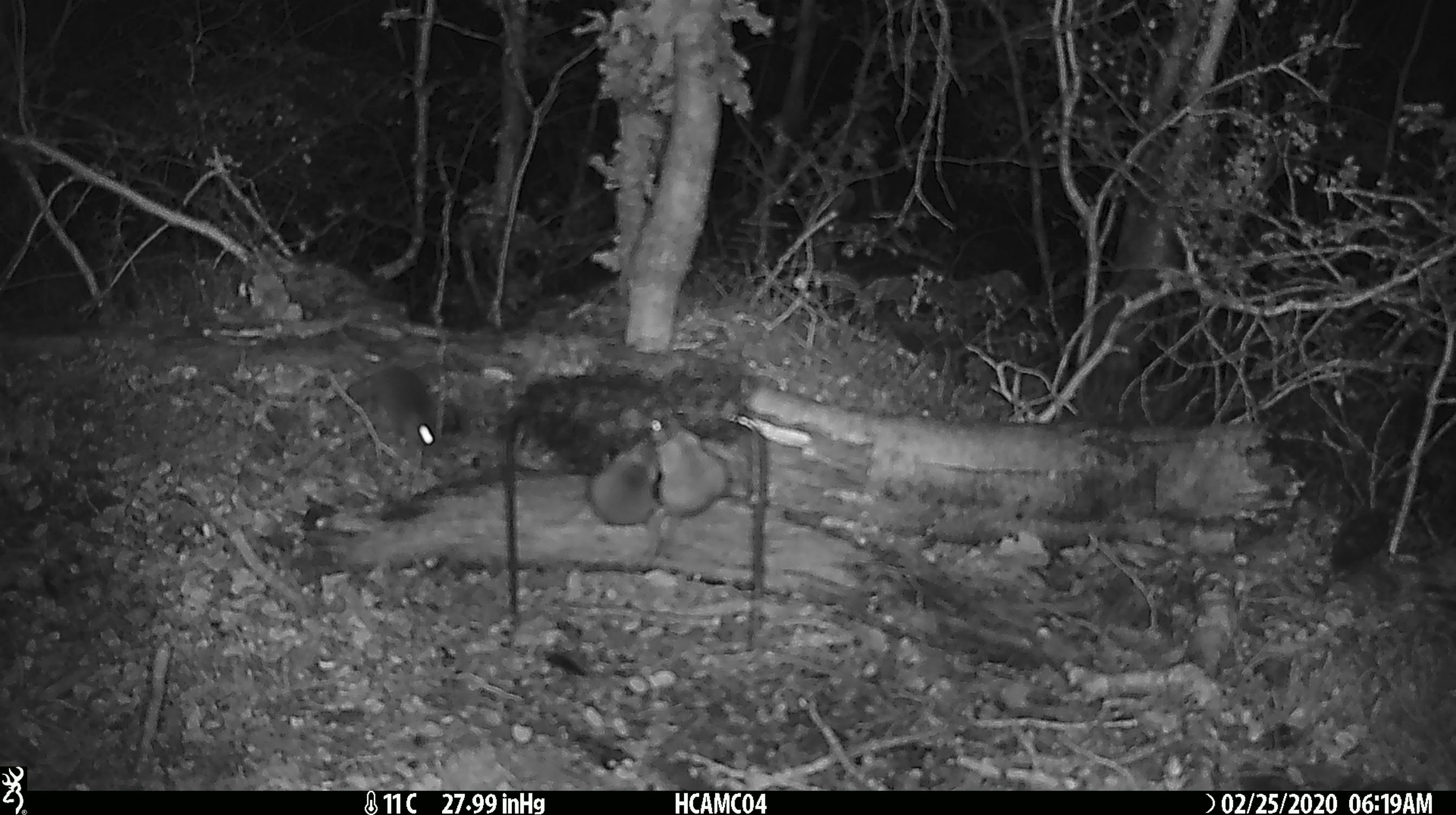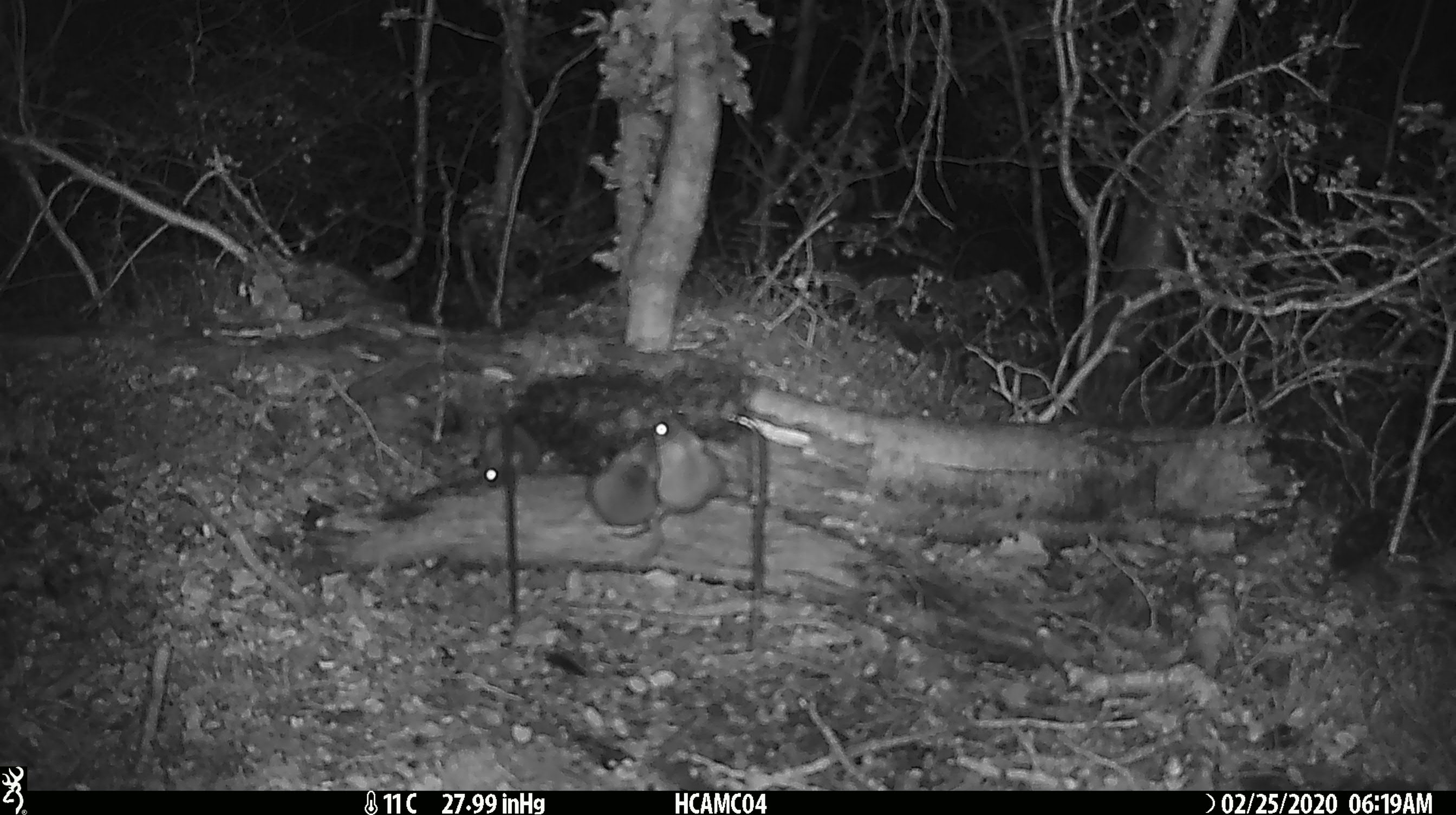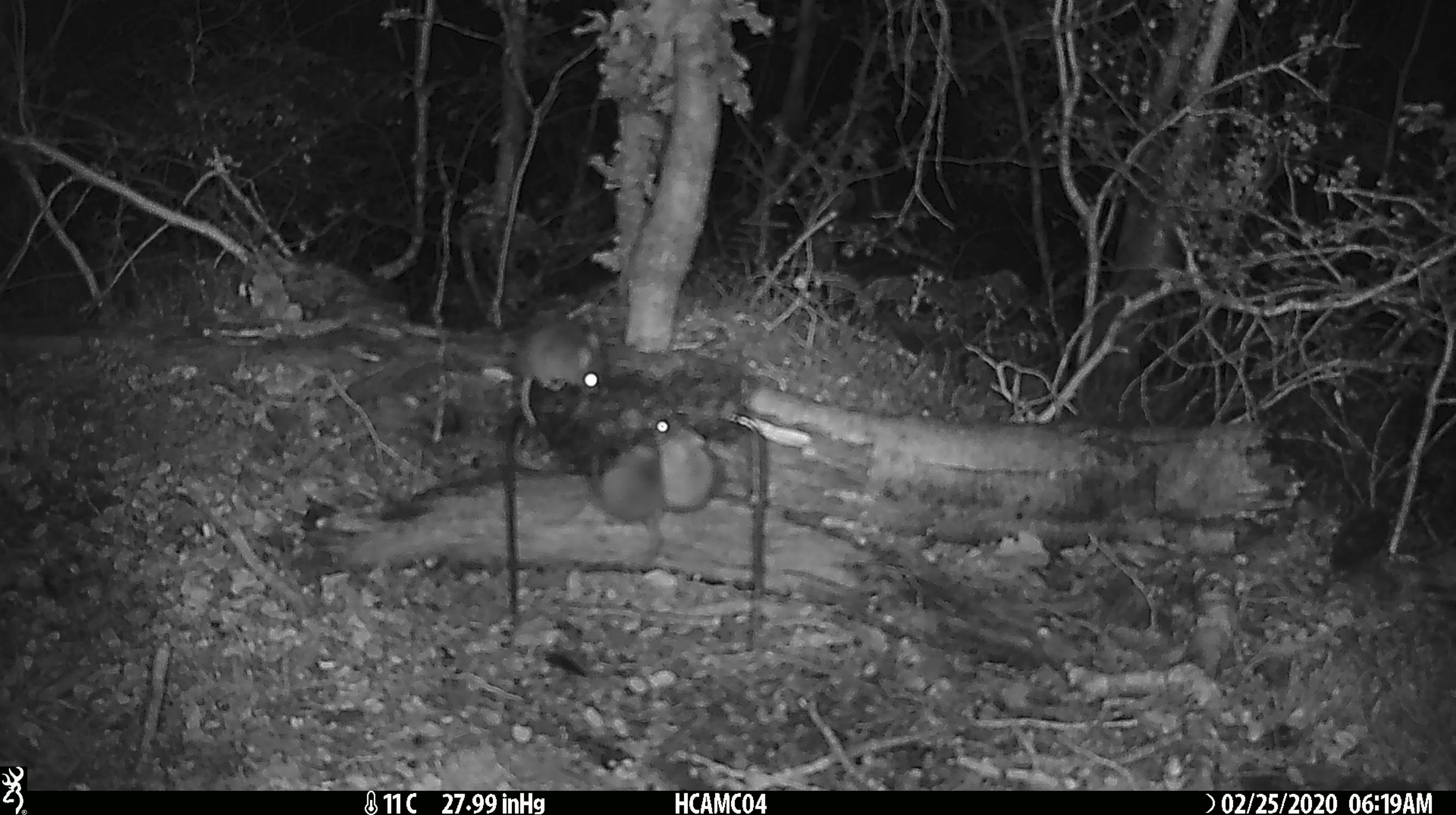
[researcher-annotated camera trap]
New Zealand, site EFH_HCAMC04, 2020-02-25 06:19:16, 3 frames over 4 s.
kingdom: Animalia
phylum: Chordata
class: Mammalia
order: Rodentia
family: Muridae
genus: Mus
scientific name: Mus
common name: mouse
Mouse (Mus).